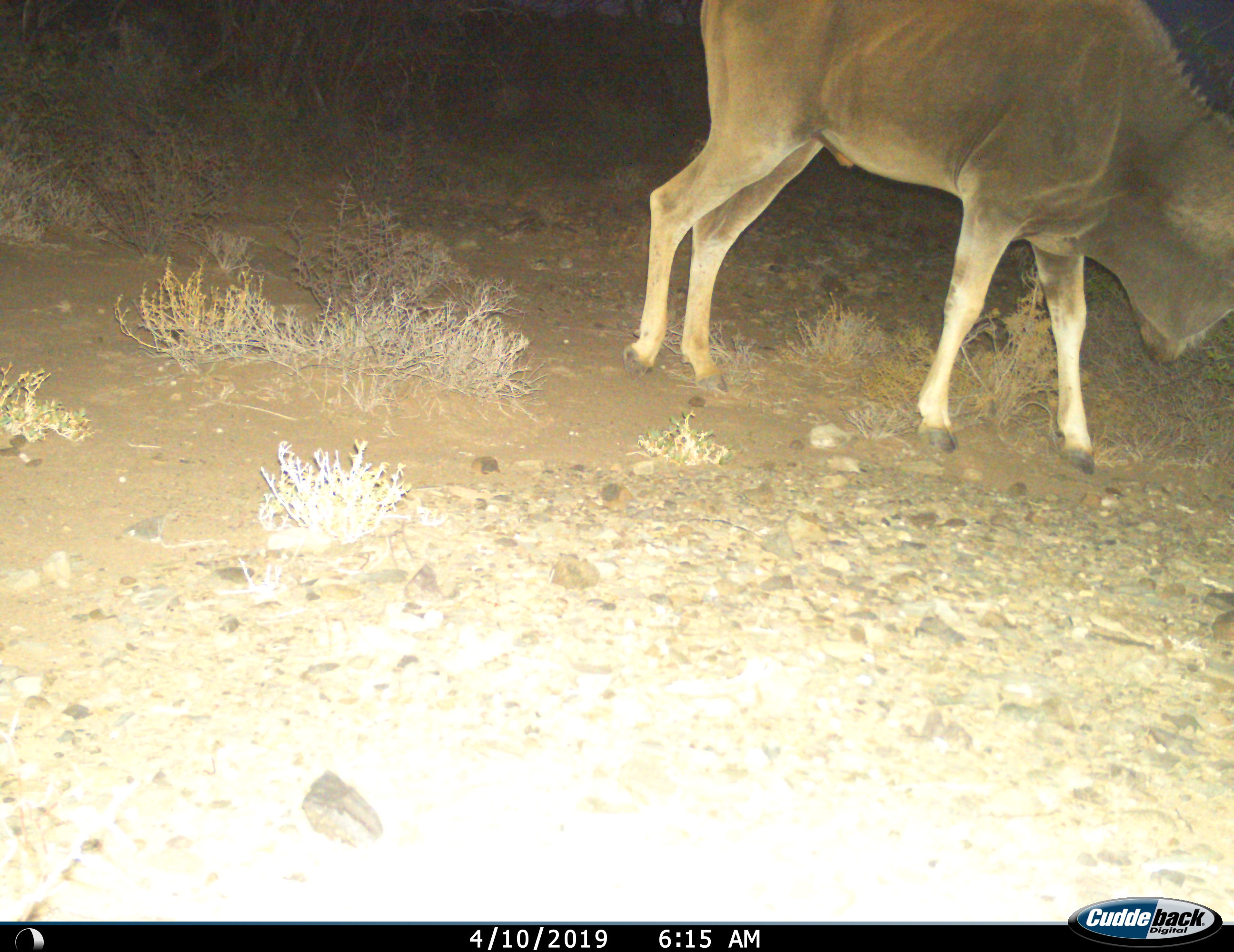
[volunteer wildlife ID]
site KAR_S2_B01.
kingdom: Animalia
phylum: Chordata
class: Mammalia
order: Artiodactyla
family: Bovidae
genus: Tragelaphus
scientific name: Tragelaphus oryx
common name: eland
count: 1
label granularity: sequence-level